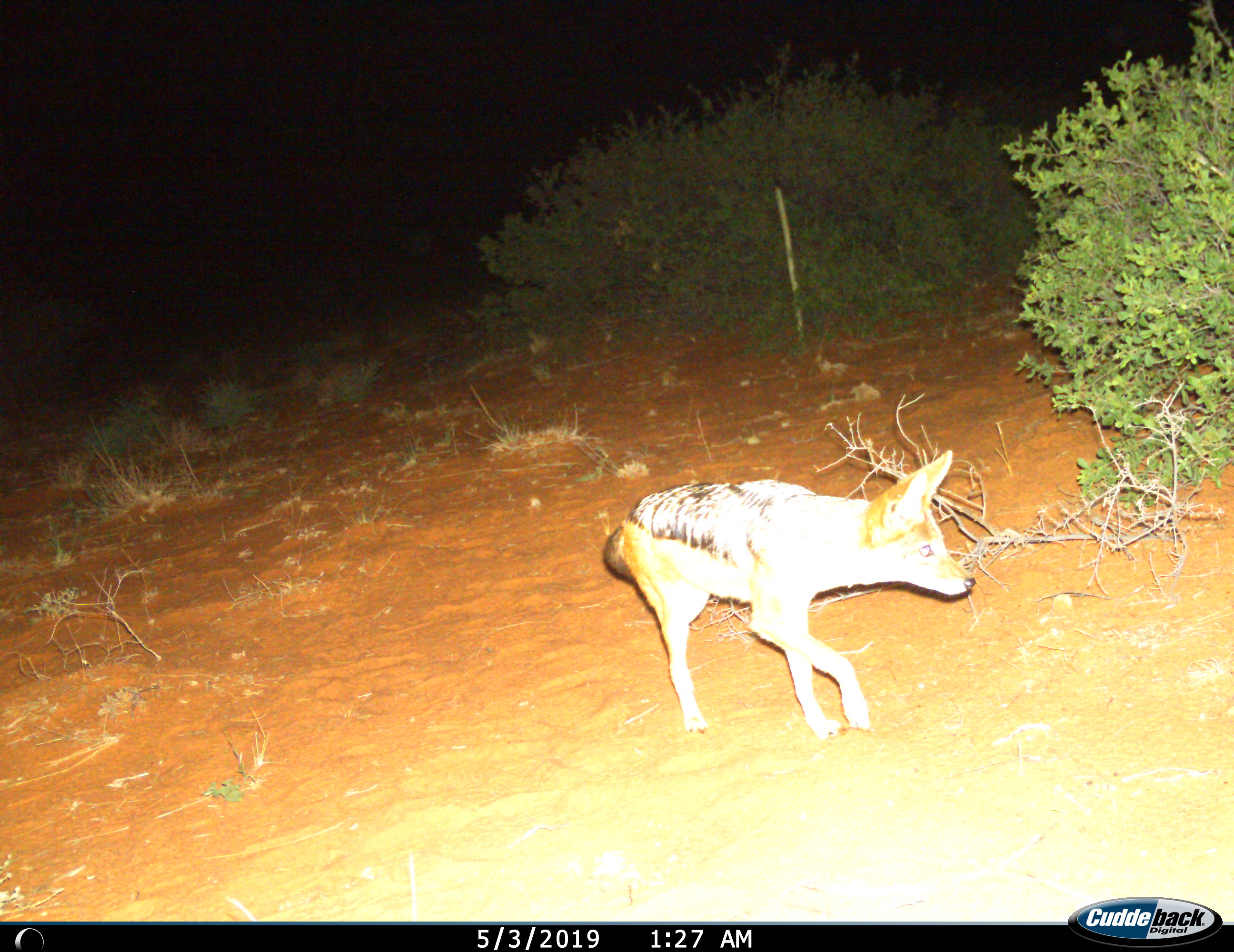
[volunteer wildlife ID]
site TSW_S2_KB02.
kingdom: Animalia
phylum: Chordata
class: Mammalia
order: Carnivora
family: Canidae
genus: Lupulella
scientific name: Lupulella mesomelas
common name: black-backed jackal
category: jackalblackbacked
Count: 1.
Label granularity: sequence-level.